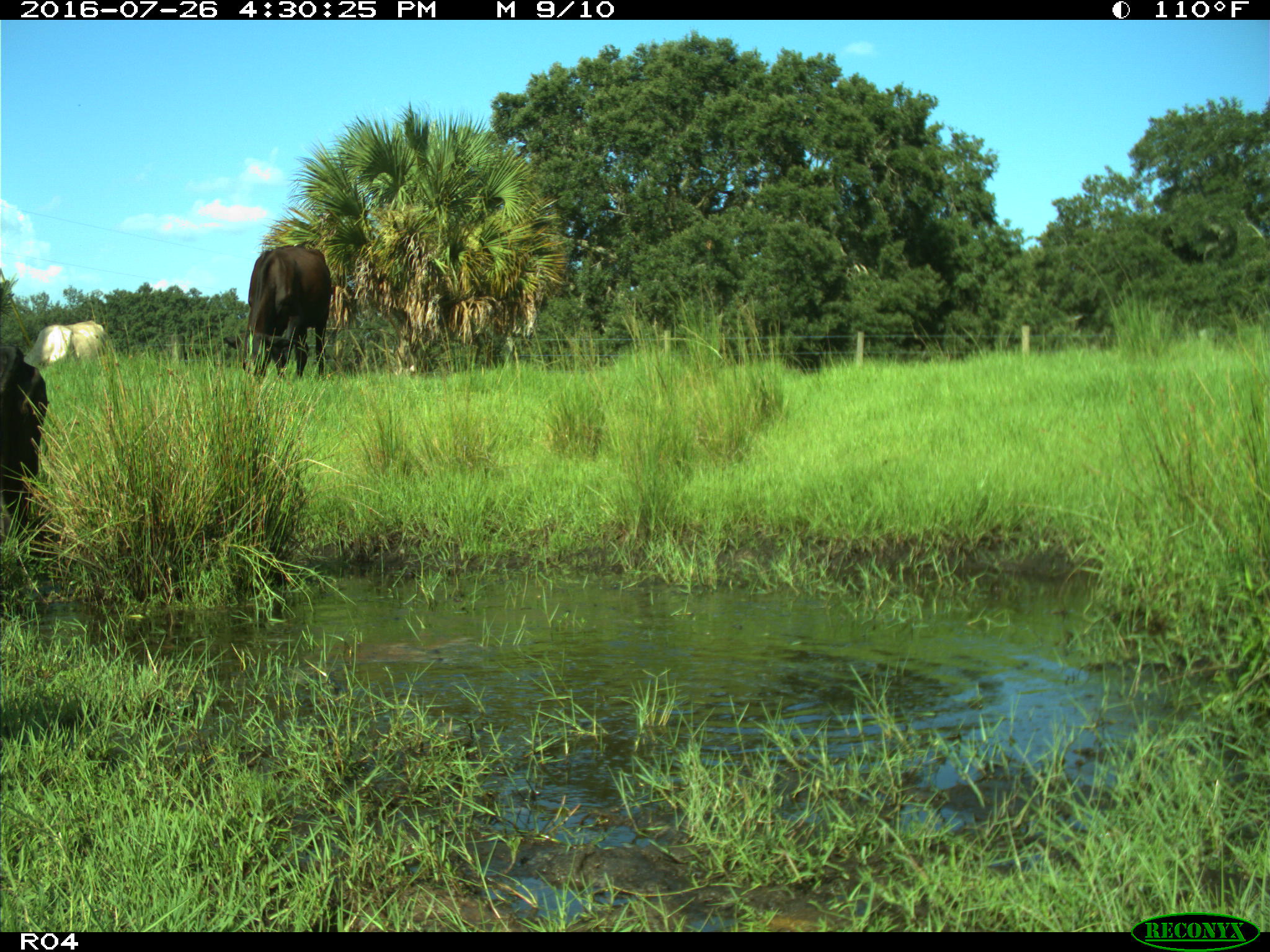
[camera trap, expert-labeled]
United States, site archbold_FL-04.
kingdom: Animalia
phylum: Chordata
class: Mammalia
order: Artiodactyla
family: Bovidae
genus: Bos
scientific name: Bos taurus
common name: domestic cow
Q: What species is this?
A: Bos taurus (domestic cow).